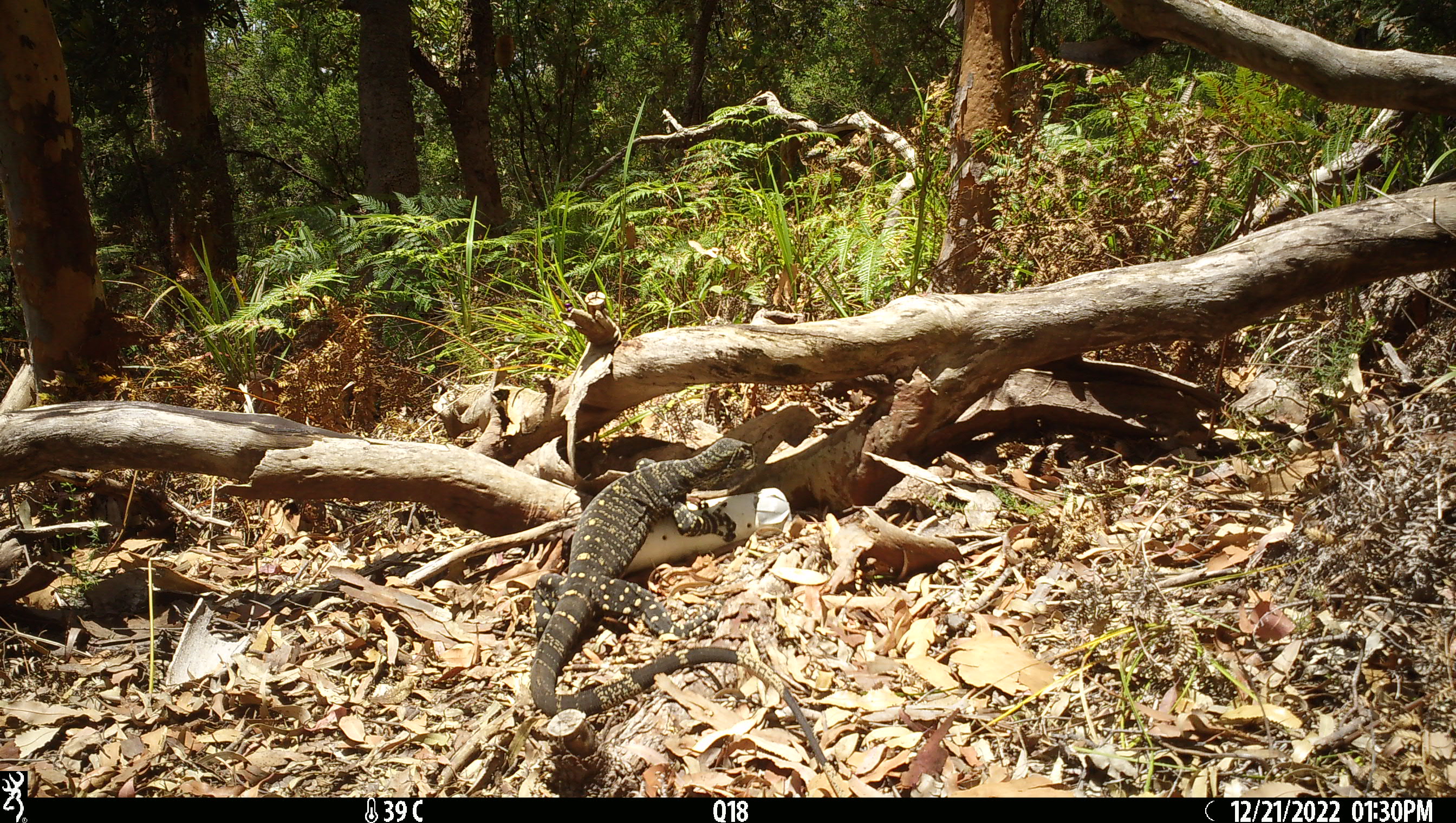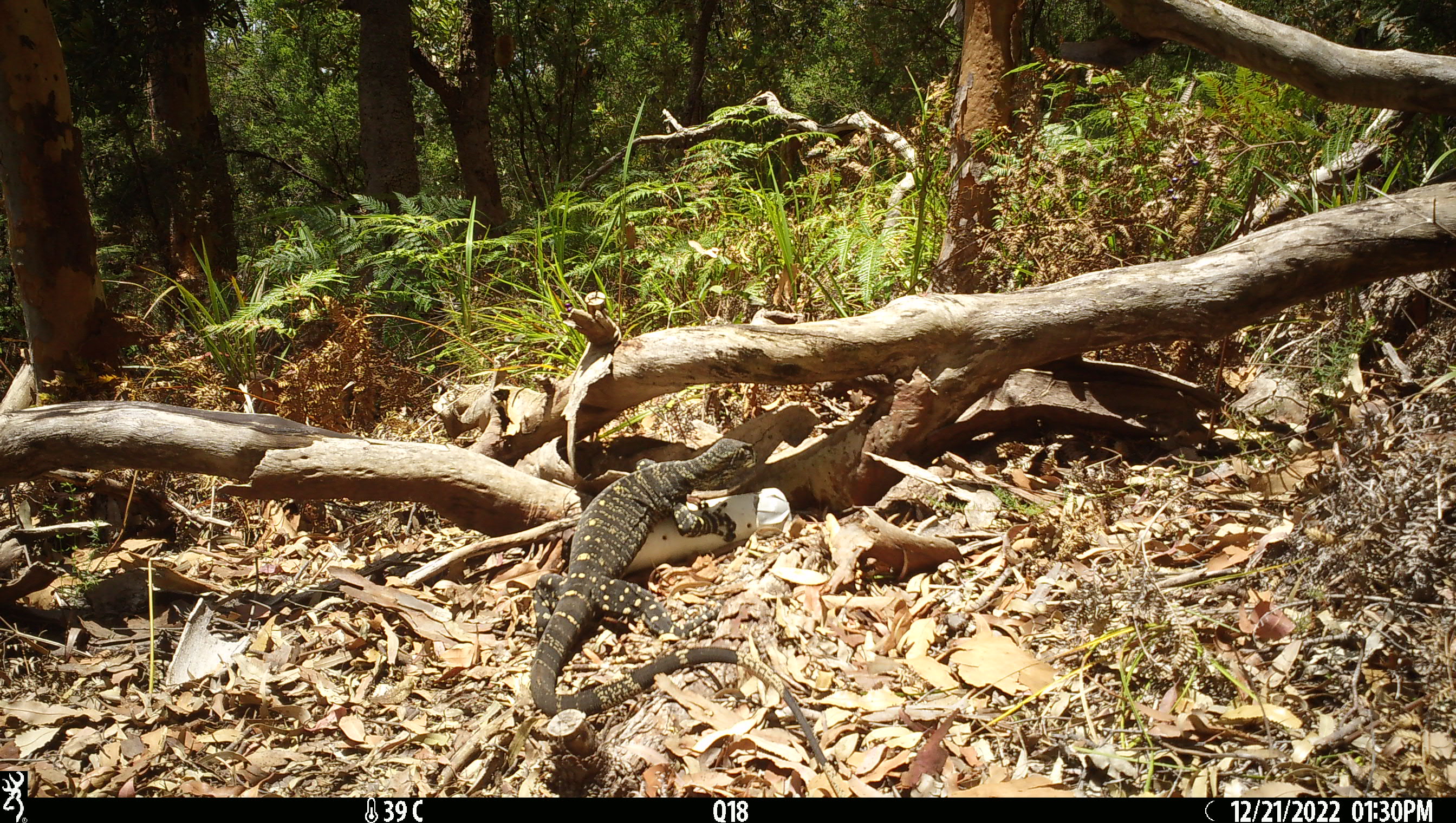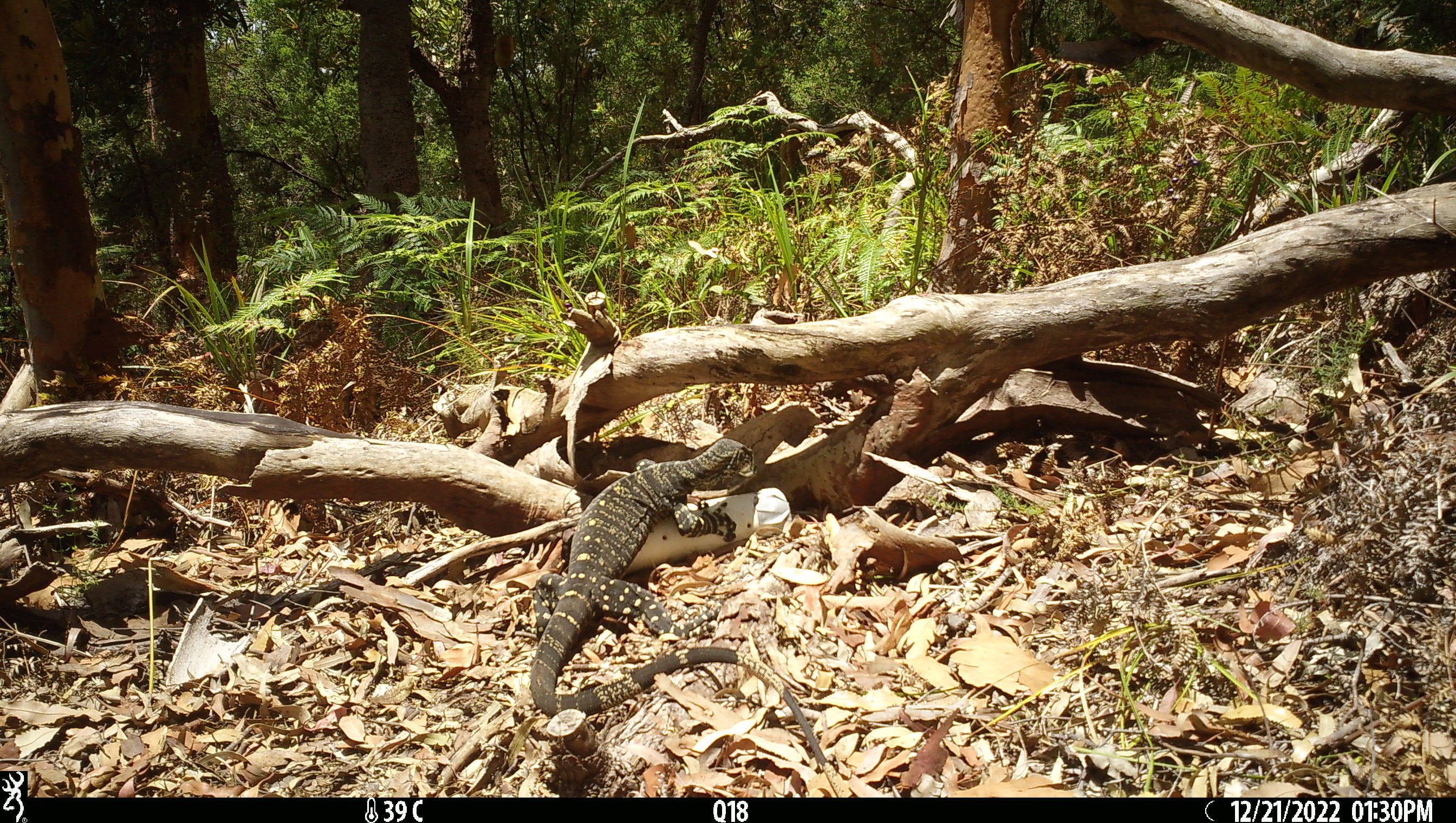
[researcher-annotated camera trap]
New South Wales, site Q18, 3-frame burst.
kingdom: Animalia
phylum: Chordata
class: Reptilia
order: Squamata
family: Varanidae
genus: Varanus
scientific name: Varanus varius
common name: lace monitor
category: goanna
Goanna (lace monitor) (Varanus varius).